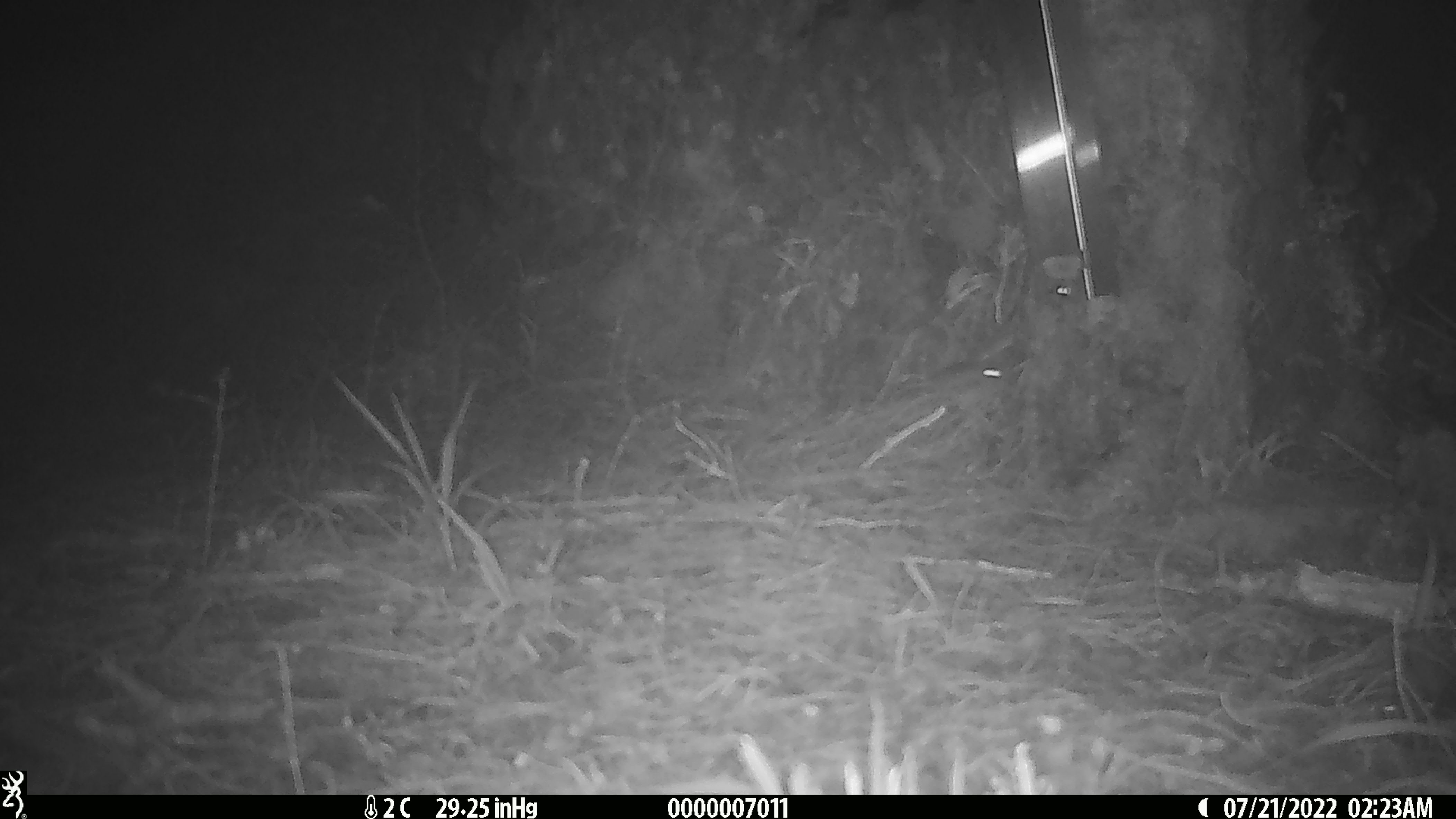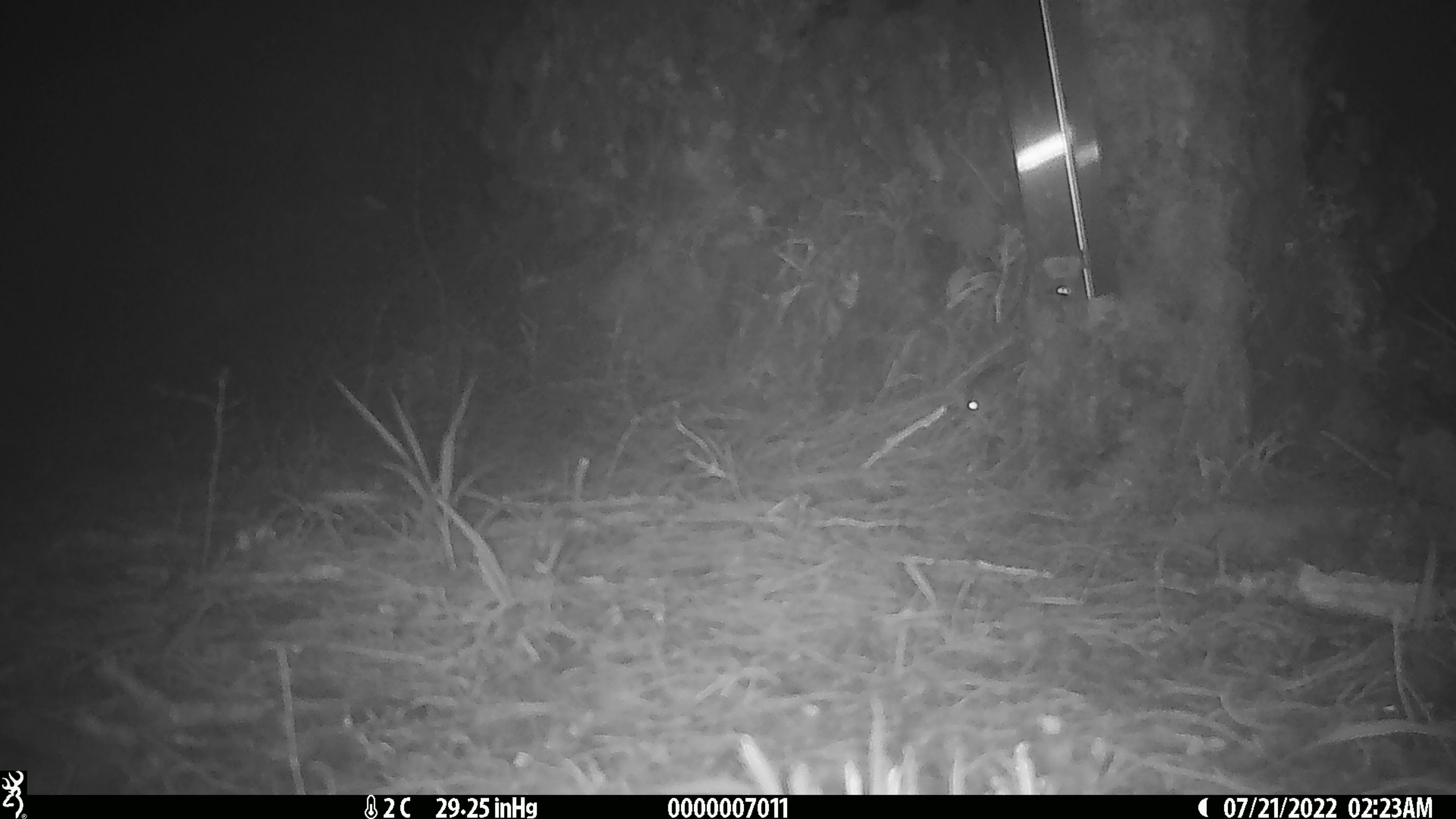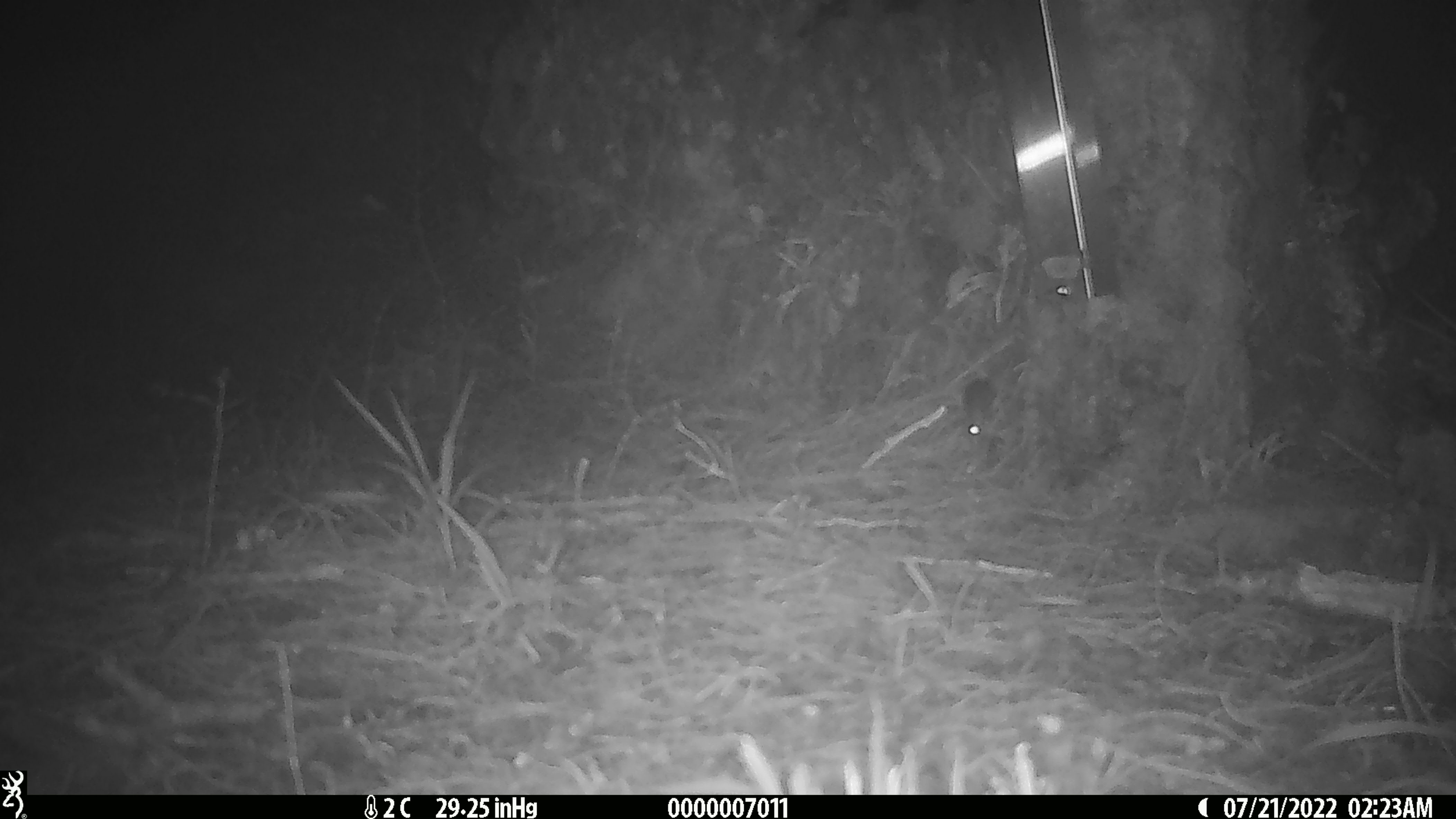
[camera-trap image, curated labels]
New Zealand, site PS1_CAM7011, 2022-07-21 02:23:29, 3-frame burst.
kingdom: Animalia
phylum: Chordata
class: Mammalia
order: Rodentia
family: Muridae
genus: Mus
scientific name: Mus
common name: mouse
Mouse (Mus).